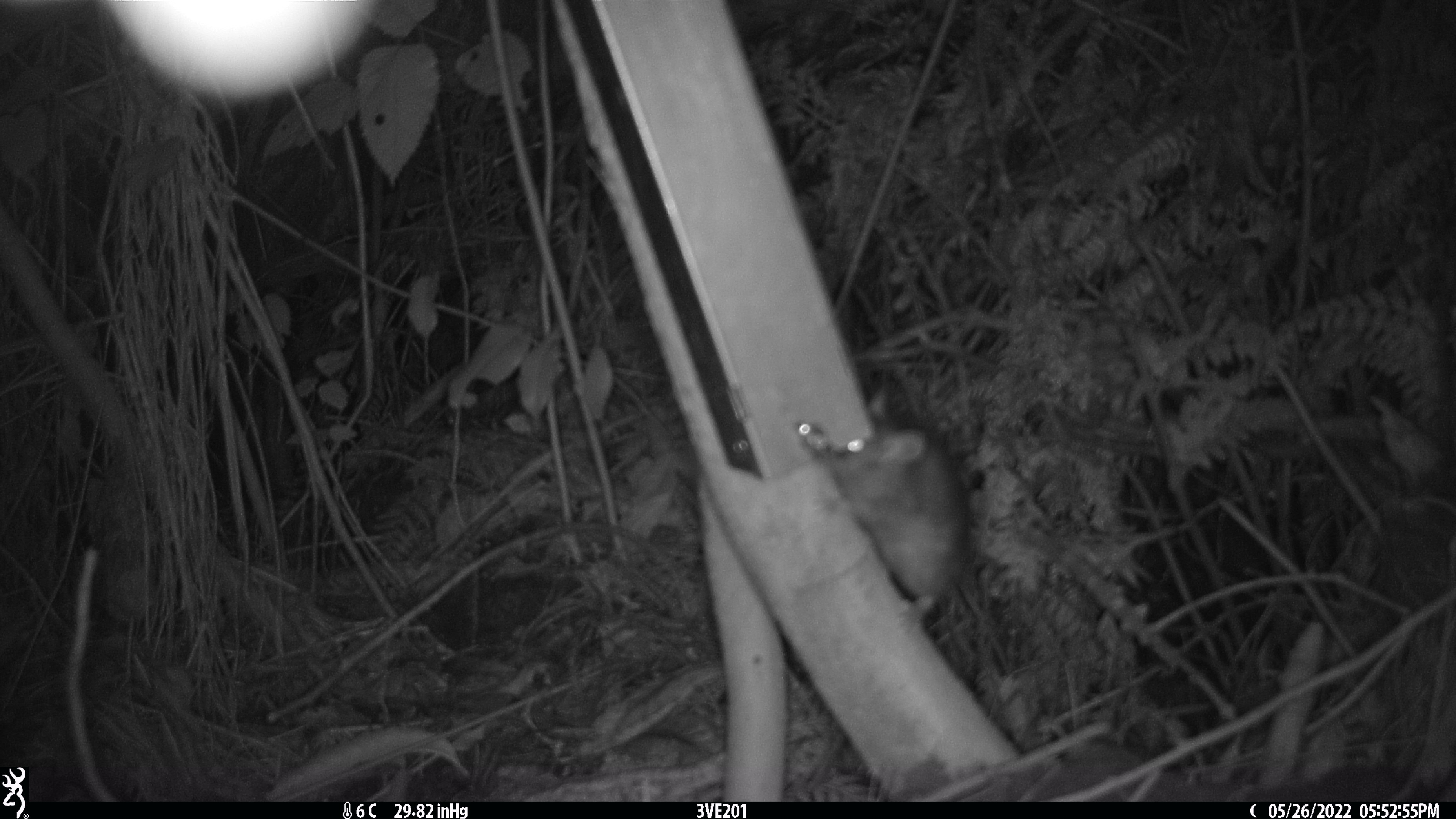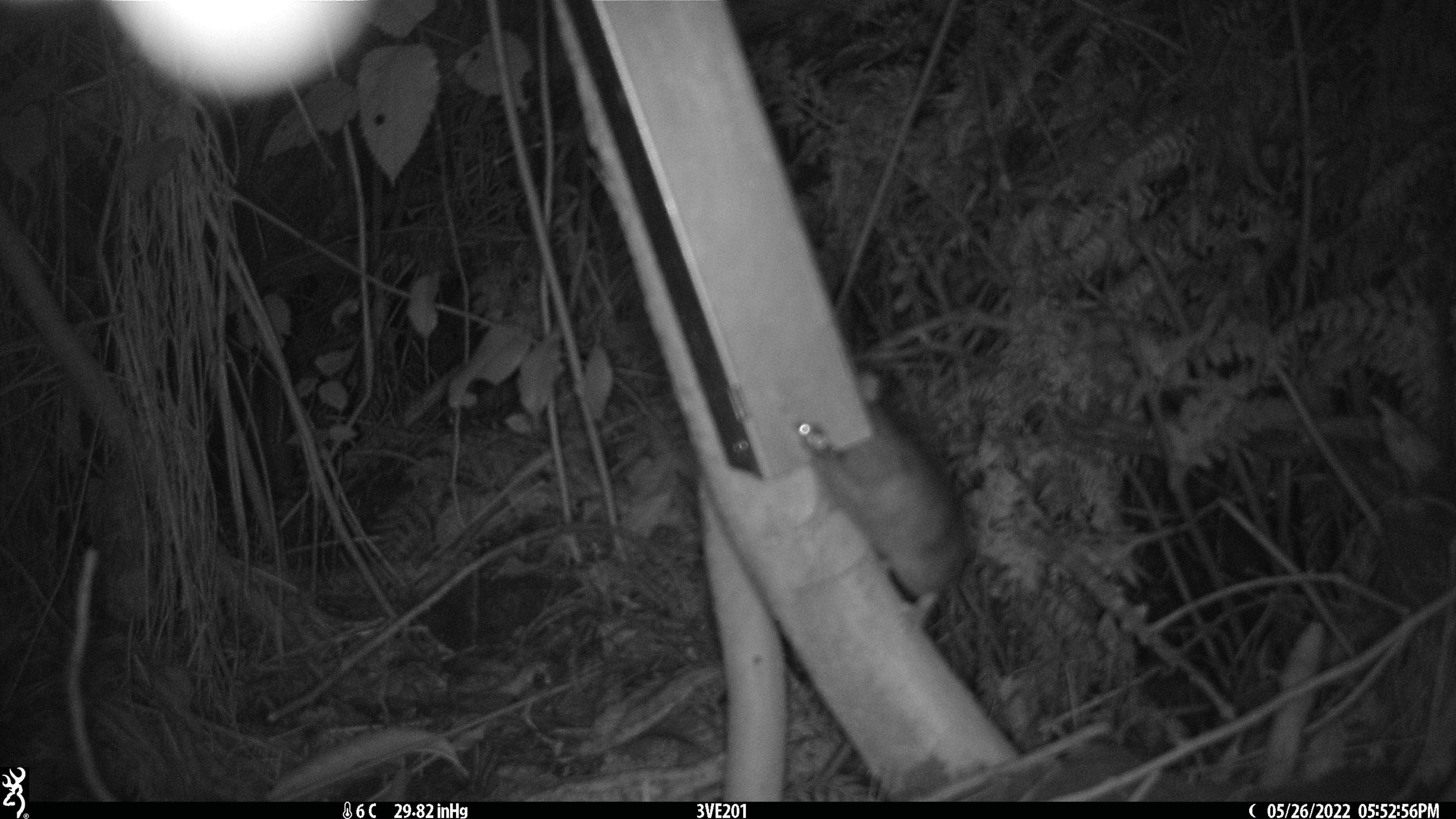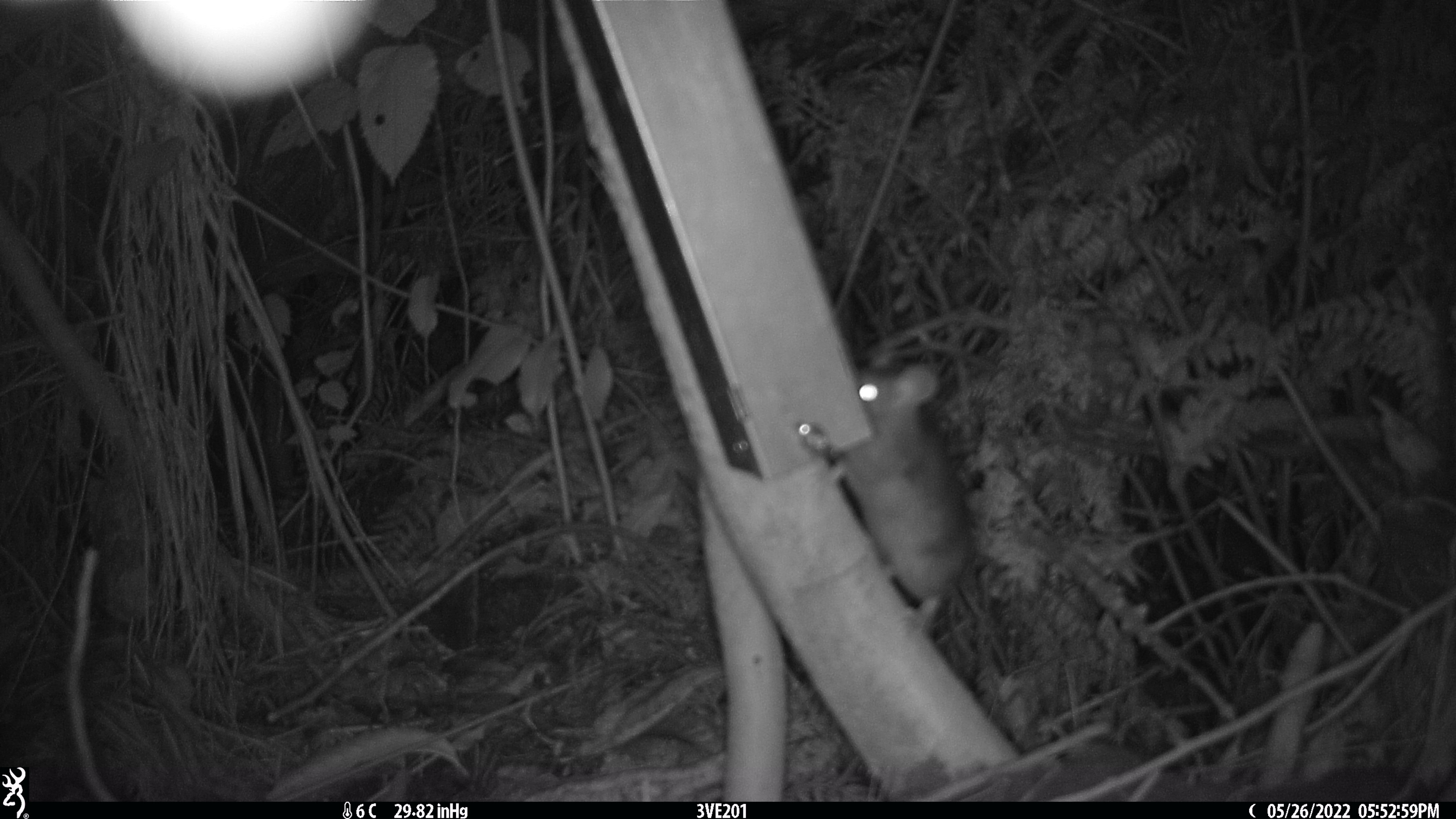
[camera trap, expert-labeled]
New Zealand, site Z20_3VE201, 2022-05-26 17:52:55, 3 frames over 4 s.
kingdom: Animalia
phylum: Chordata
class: Mammalia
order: Rodentia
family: Muridae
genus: Rattus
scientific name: Rattus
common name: rat